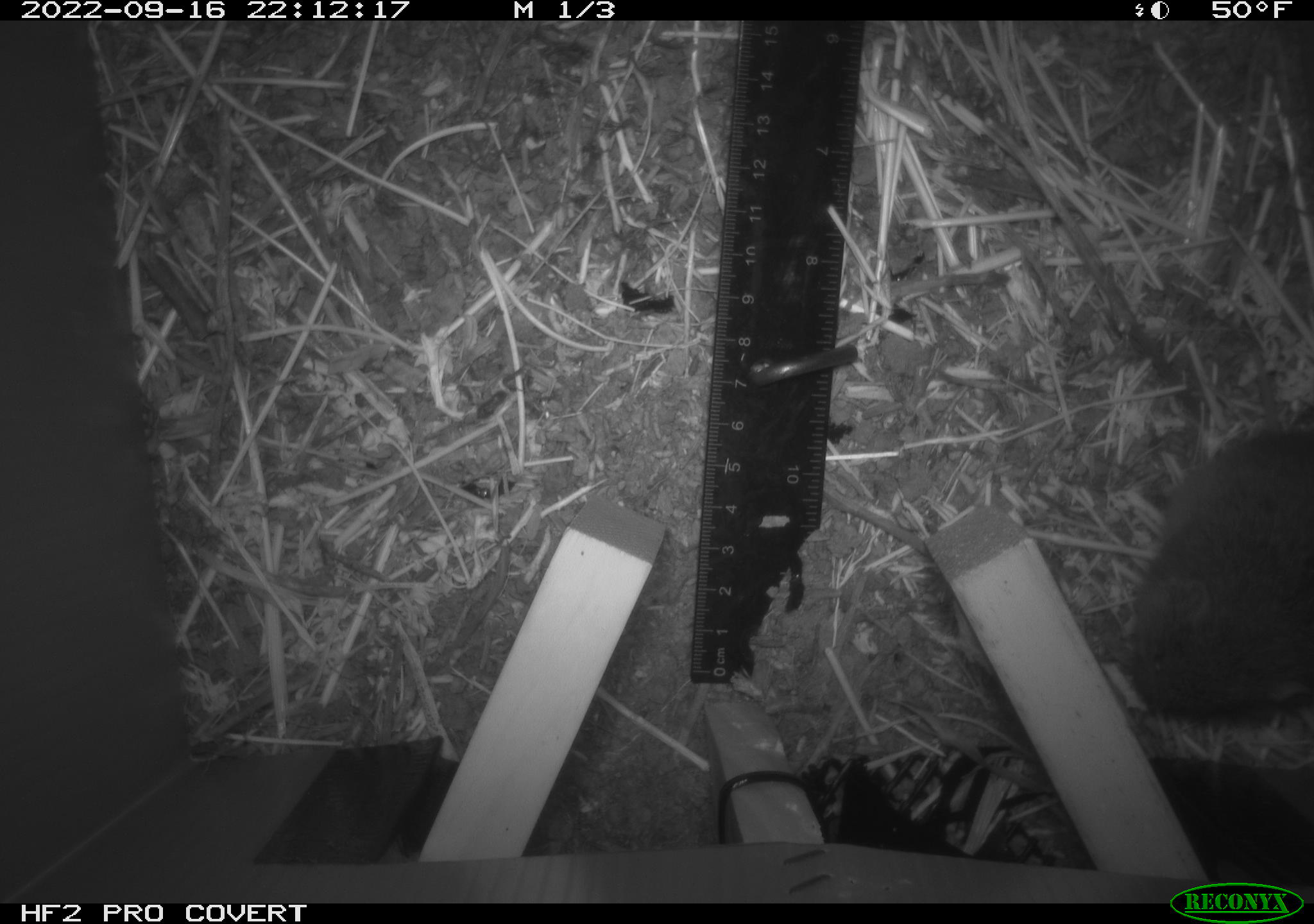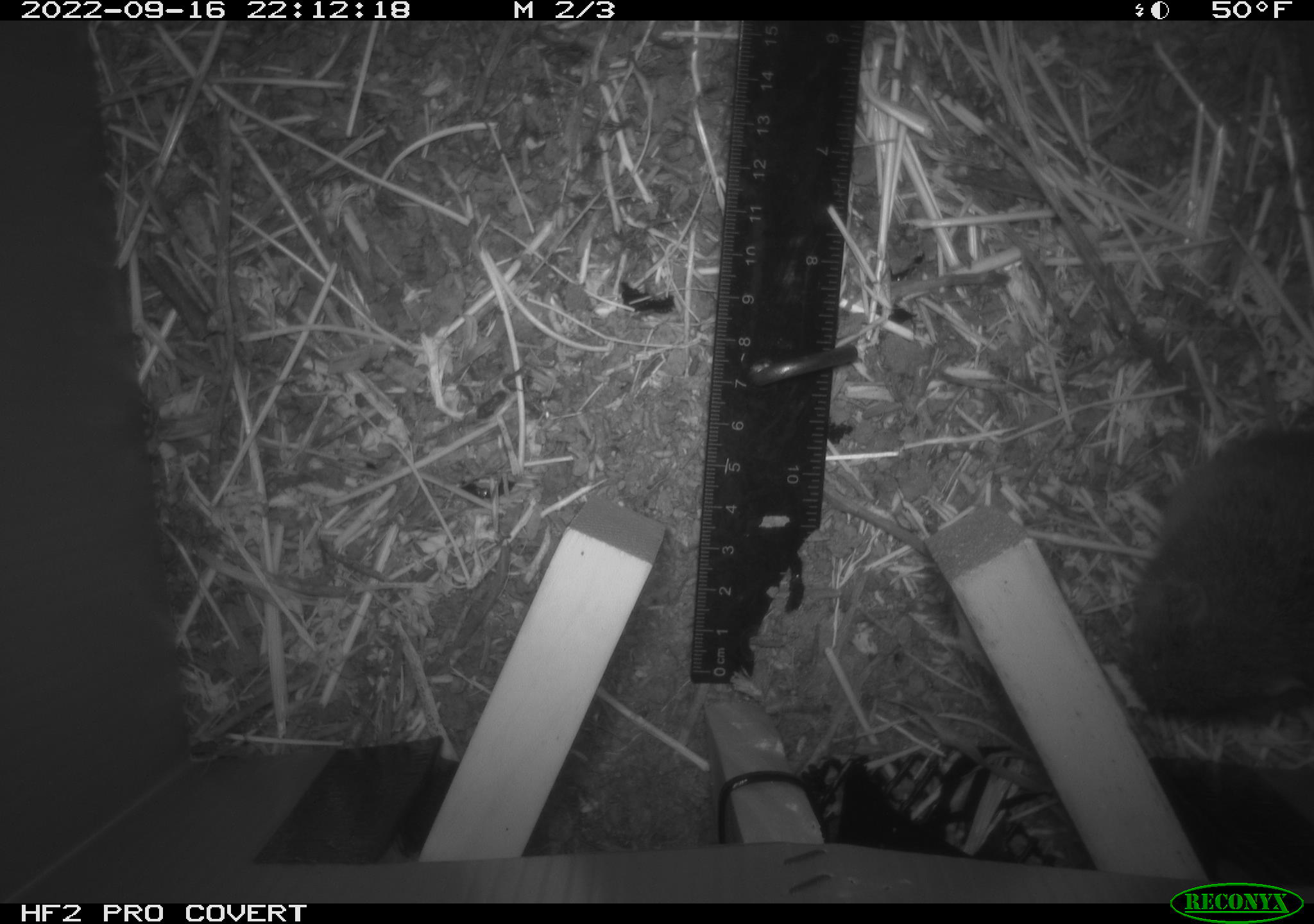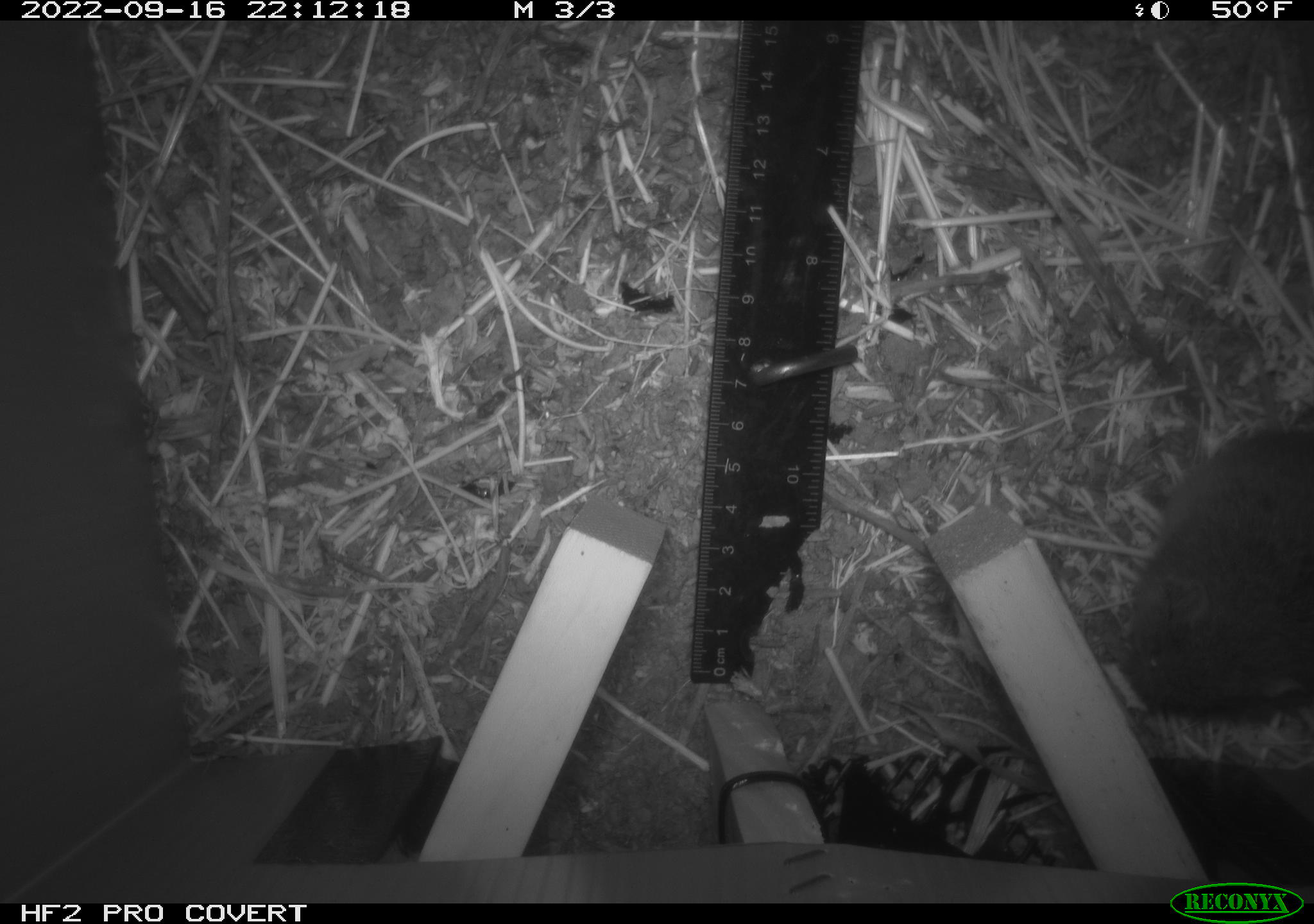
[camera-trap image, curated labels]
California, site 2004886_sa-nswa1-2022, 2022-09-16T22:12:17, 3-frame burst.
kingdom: Animalia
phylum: Chordata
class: Mammalia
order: Rodentia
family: Cricetidae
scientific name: Cricetidae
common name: hamsters, voles, lemmings, and allies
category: cricetidae family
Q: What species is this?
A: Cricetidae family (hamsters, voles, lemmings, and allies) (Cricetidae).